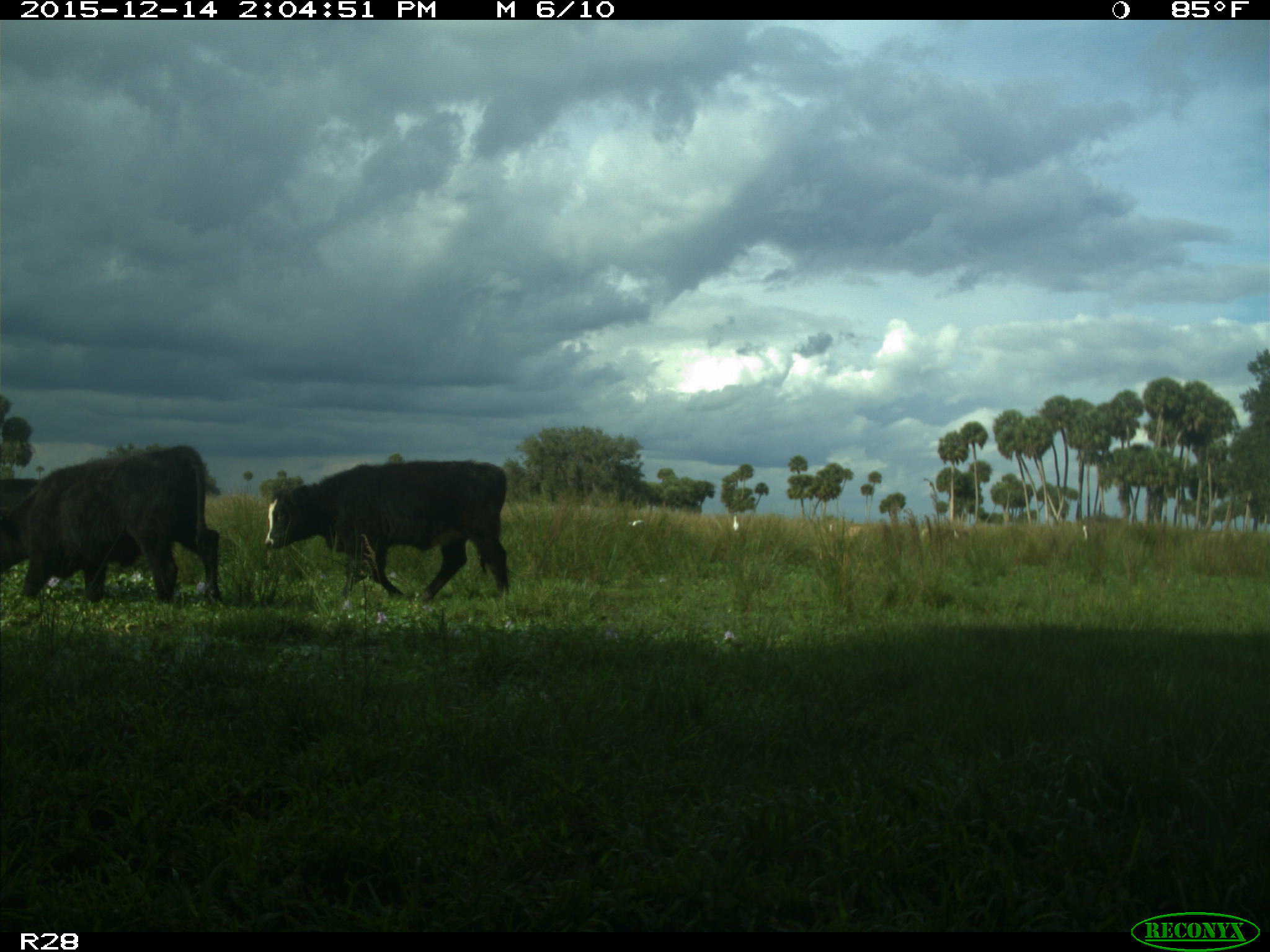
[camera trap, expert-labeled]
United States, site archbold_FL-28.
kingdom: Animalia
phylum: Chordata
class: Mammalia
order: Artiodactyla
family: Bovidae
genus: Bos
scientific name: Bos taurus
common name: domestic cow